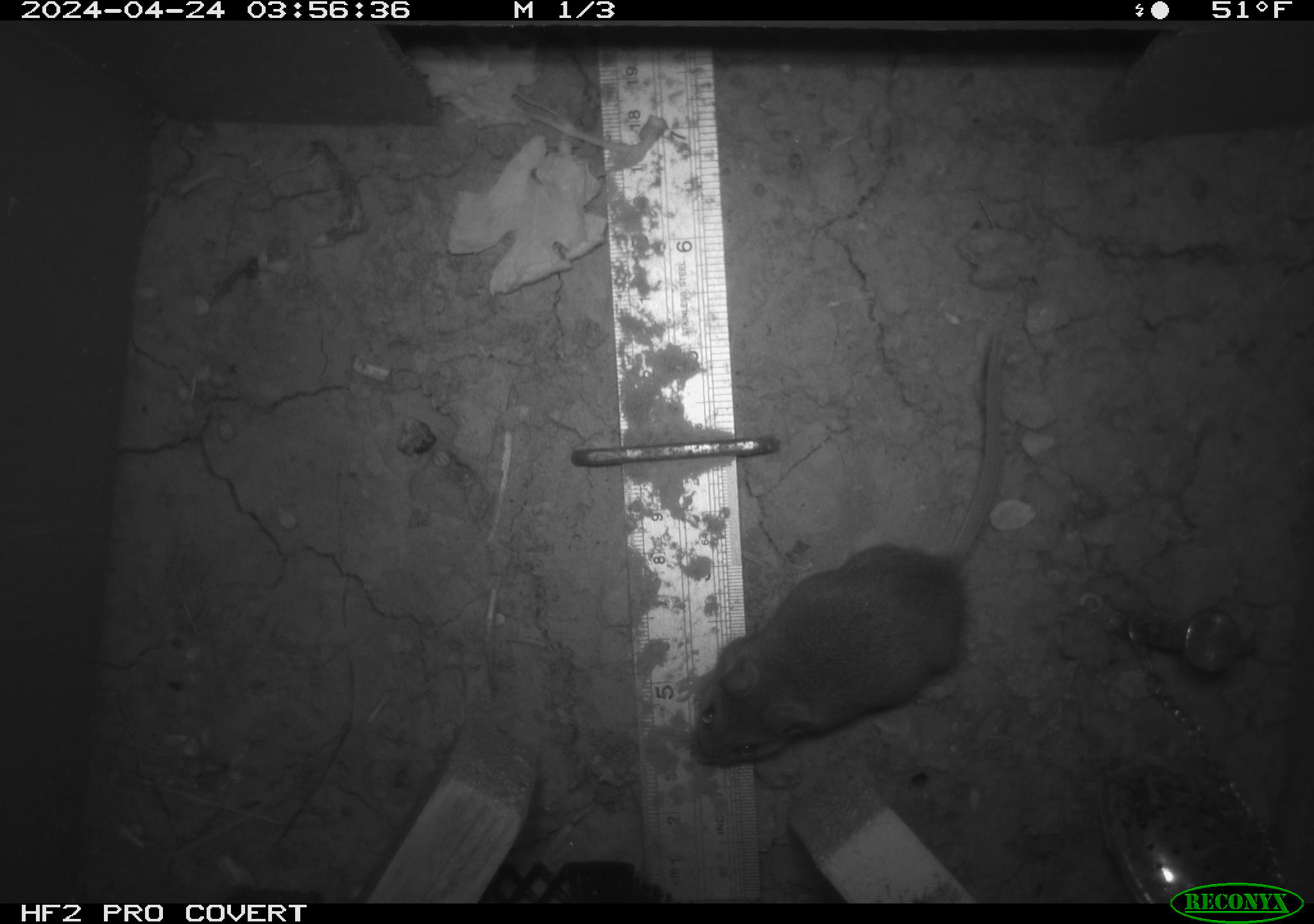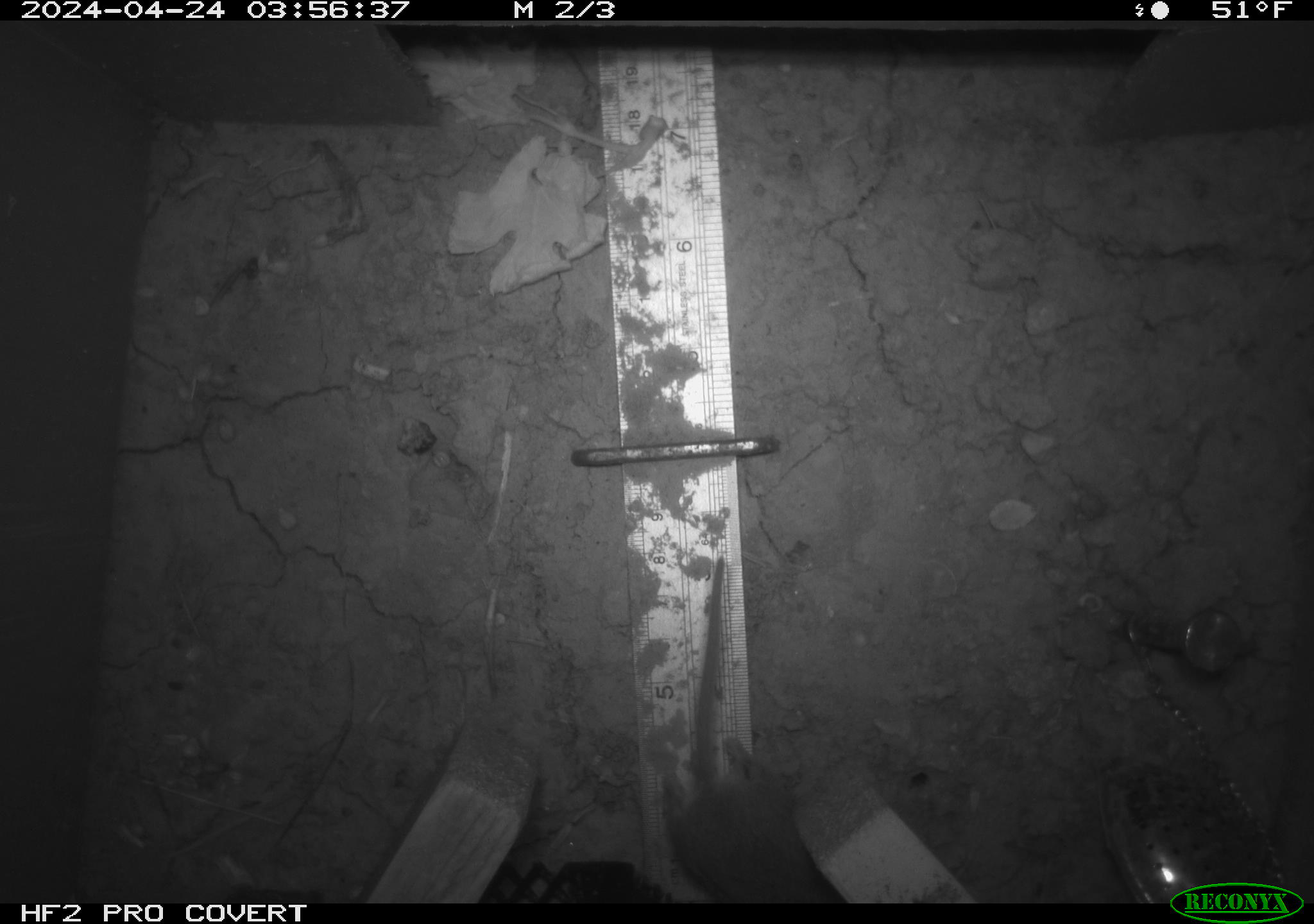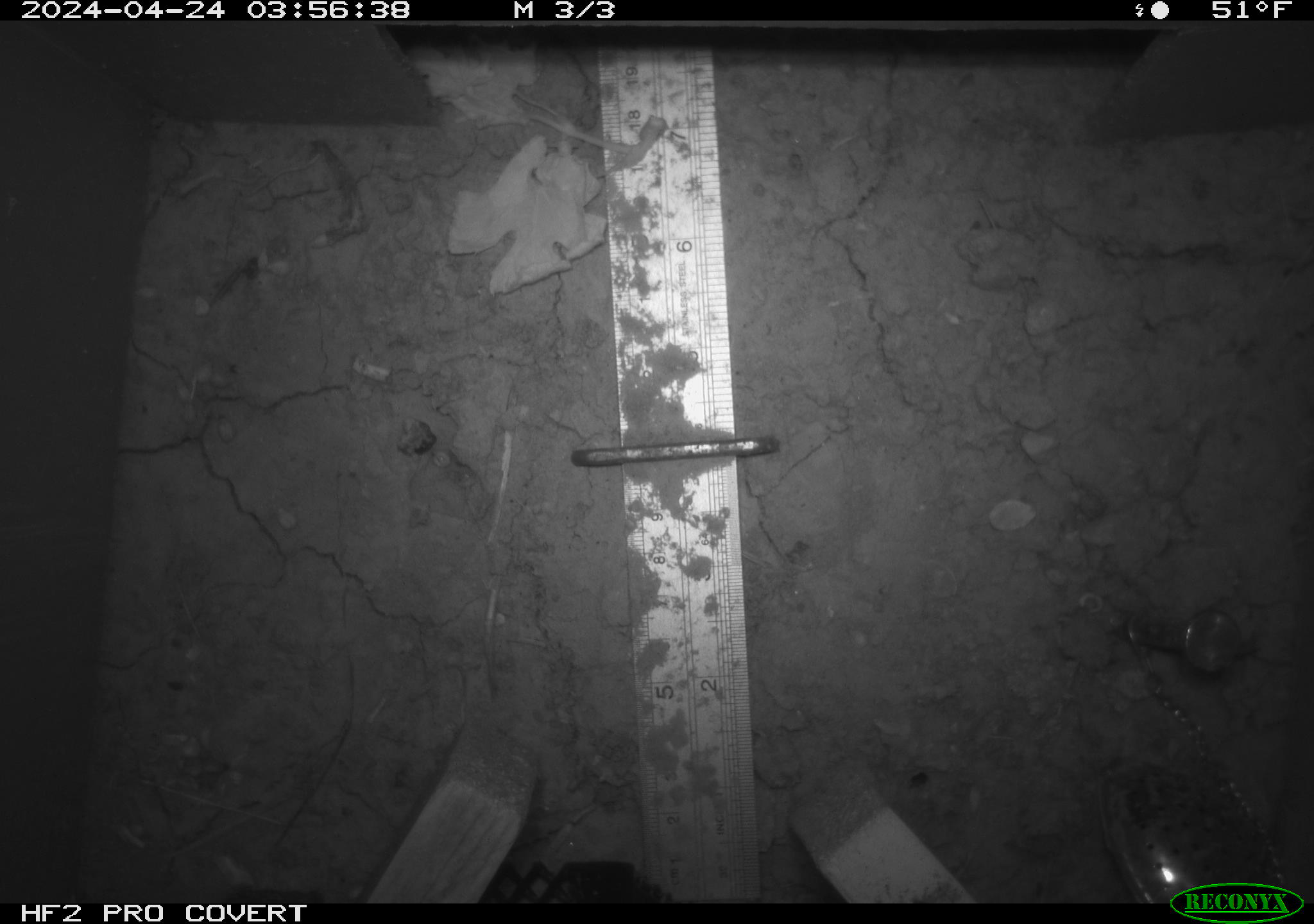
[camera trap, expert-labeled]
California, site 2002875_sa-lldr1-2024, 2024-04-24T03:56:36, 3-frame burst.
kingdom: Animalia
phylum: Chordata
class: Mammalia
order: Rodentia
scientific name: Rodentia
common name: mouse species